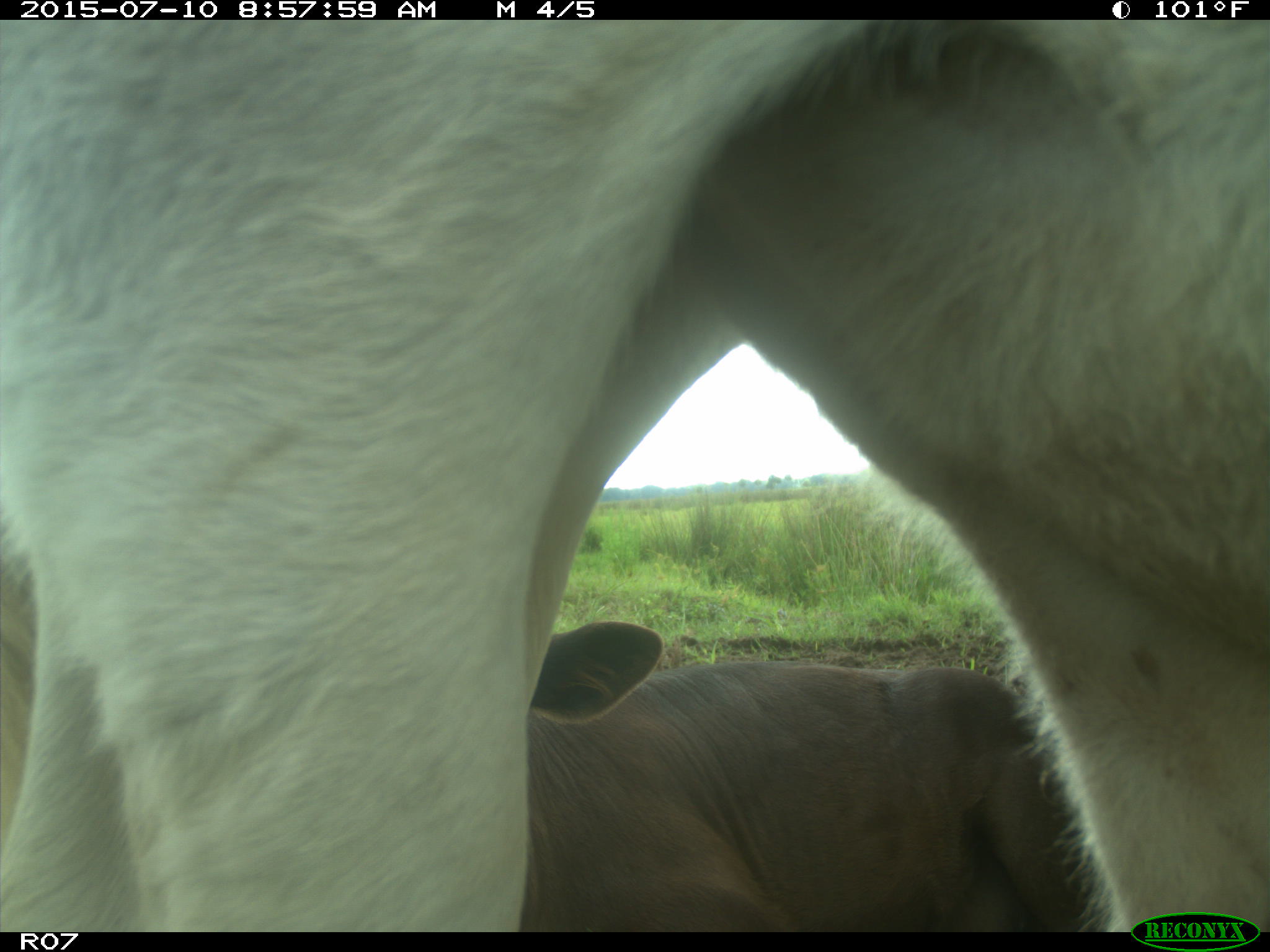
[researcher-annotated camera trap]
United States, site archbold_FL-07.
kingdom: Animalia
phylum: Chordata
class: Mammalia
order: Artiodactyla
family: Bovidae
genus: Bos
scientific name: Bos taurus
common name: domestic cow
Bos taurus (domestic cow).